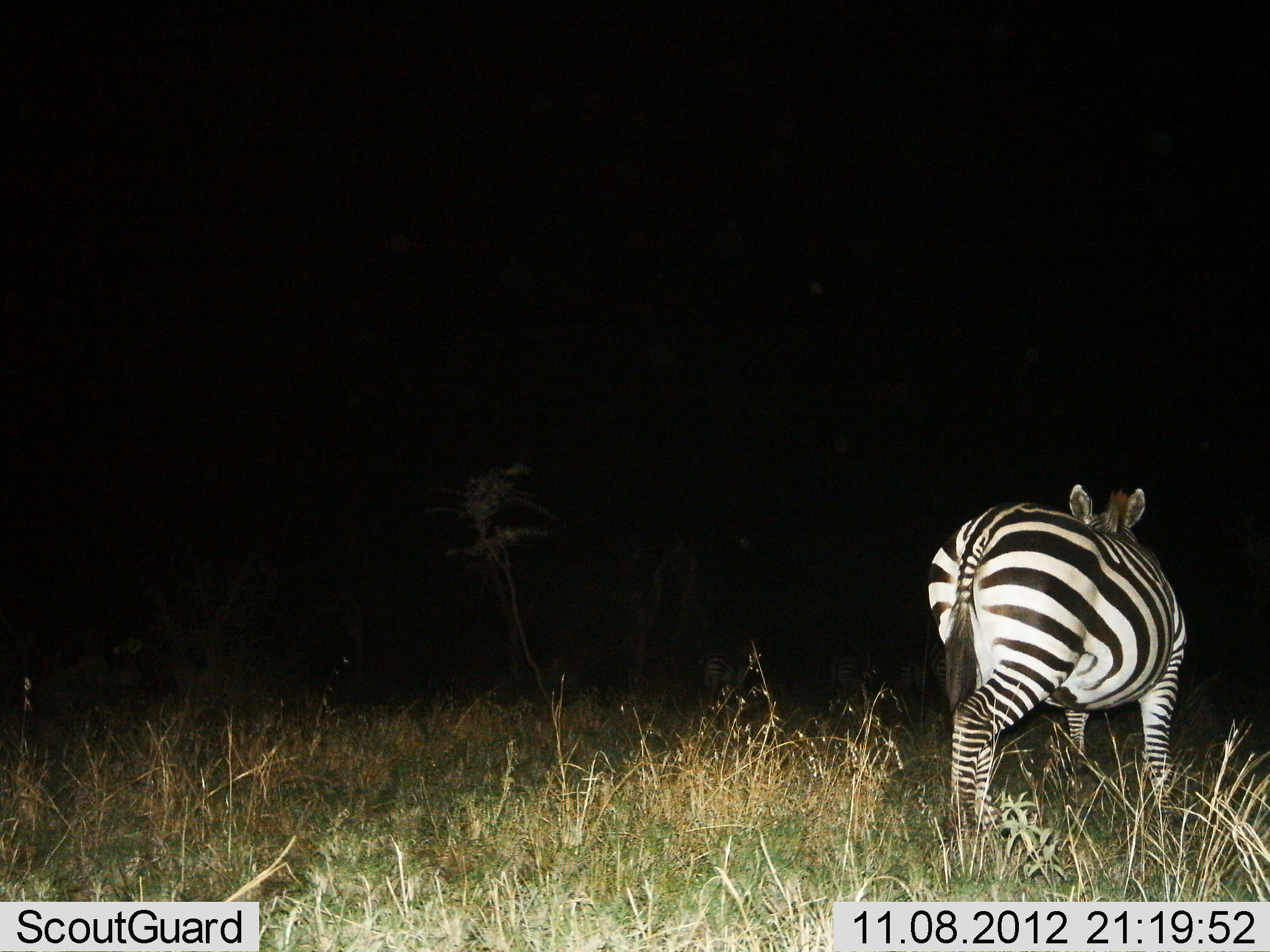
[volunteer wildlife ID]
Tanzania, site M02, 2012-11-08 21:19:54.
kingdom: Animalia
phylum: Chordata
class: Mammalia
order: Perissodactyla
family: Equidae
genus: Equus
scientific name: Equus quagga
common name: plains zebra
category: zebra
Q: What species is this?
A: Zebra (plains zebra) (Equus quagga).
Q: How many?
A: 1.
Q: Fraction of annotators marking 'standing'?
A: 70%.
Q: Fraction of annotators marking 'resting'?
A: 0%.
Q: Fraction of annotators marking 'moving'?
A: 30%.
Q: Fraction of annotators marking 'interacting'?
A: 0%.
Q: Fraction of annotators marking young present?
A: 0%.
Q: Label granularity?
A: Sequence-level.